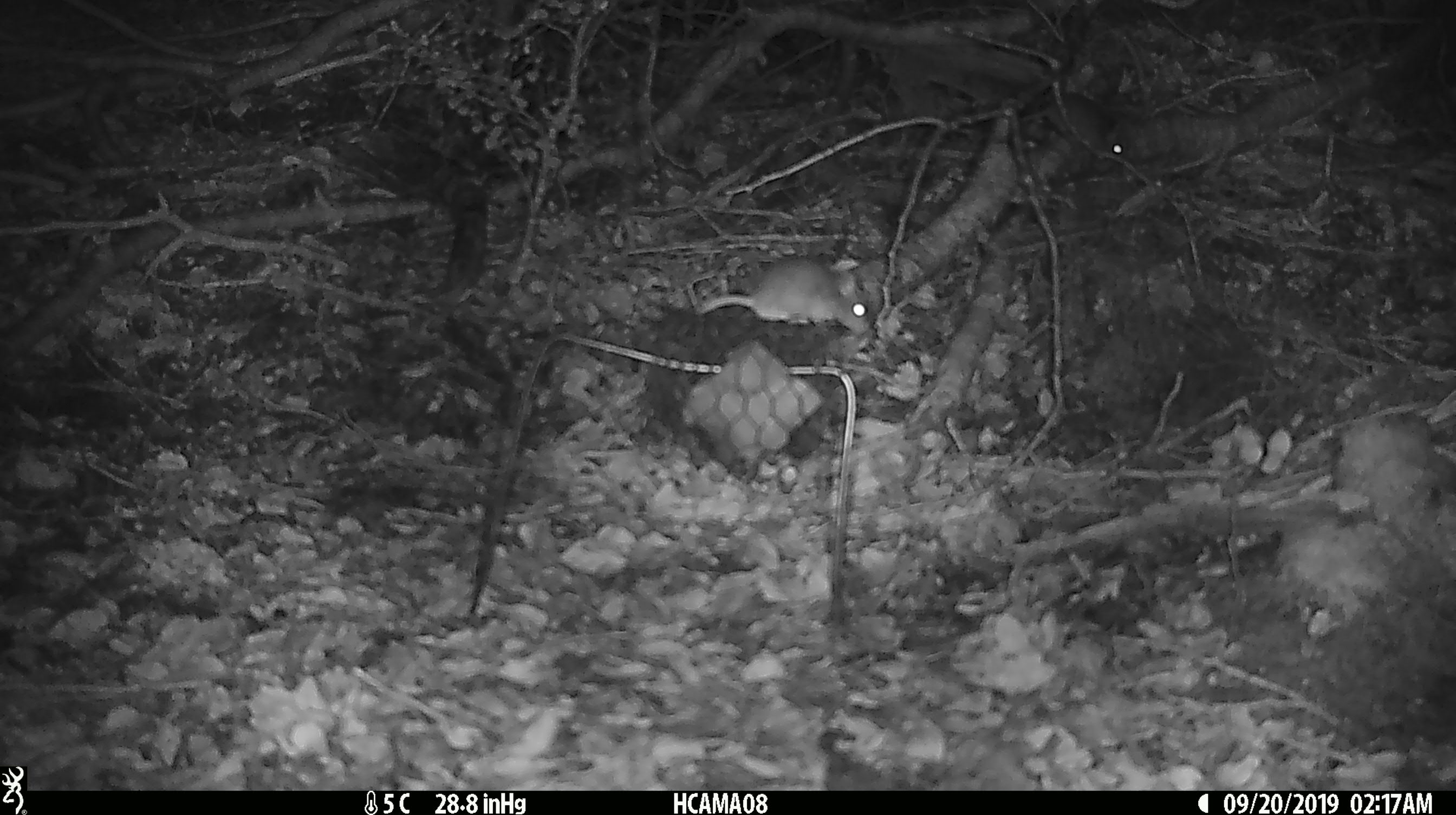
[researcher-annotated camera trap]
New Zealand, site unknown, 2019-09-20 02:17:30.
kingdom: Animalia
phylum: Chordata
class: Mammalia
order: Rodentia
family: Muridae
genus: Mus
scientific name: Mus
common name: mouse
Mouse (Mus).